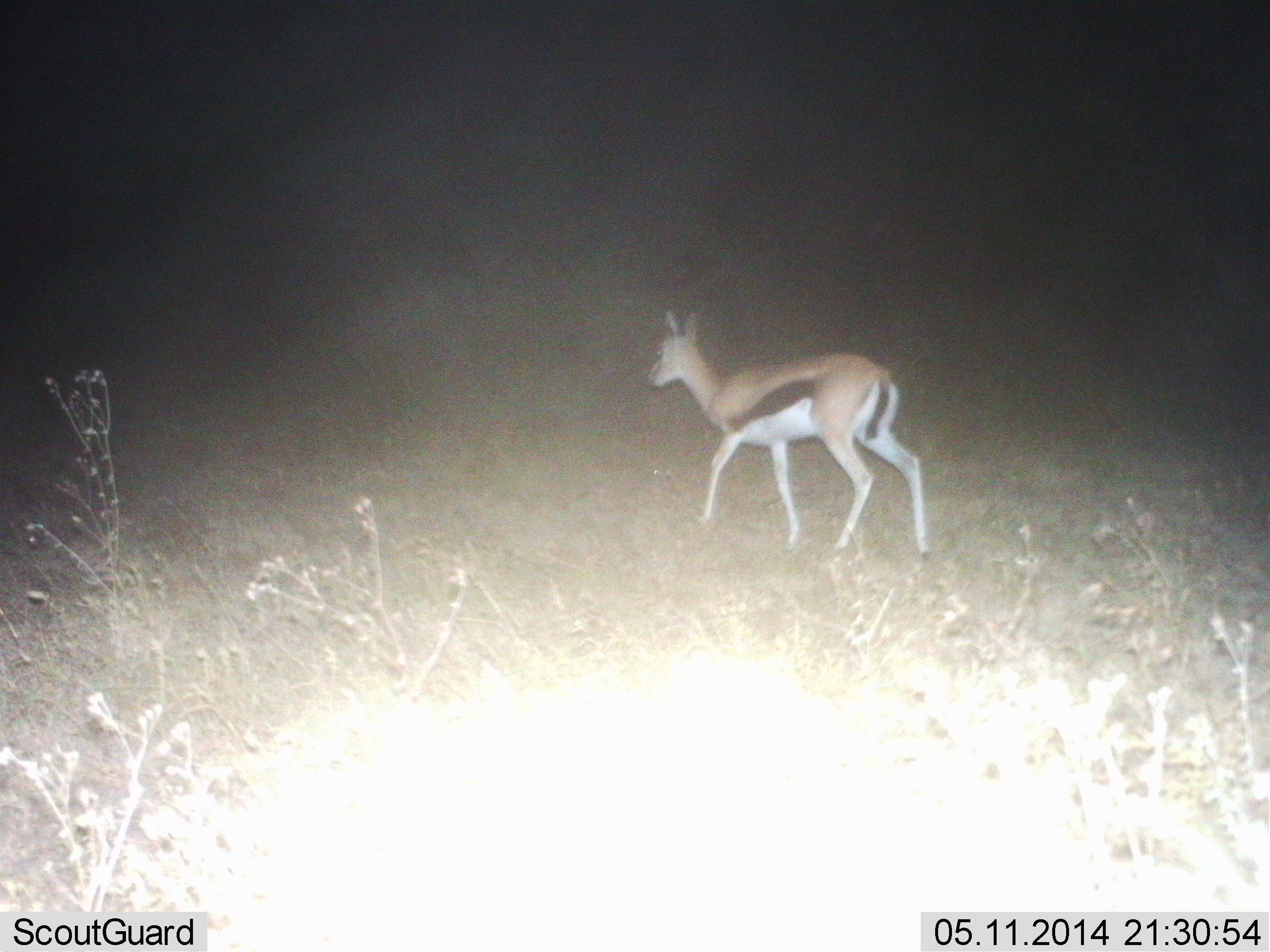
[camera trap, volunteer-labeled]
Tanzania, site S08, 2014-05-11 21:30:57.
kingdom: Animalia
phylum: Chordata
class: Mammalia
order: Artiodactyla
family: Bovidae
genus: Eudorcas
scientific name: Eudorcas thomsonii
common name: thomson's gazelle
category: gazellethomsons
Gazellethomsons (thomson's gazelle) (Eudorcas thomsonii), count 1. Behavior (volunteer vote fractions): standing 20%, resting 0%, moving 80%, interacting 0%. Young present (vote fraction): 0%. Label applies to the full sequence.